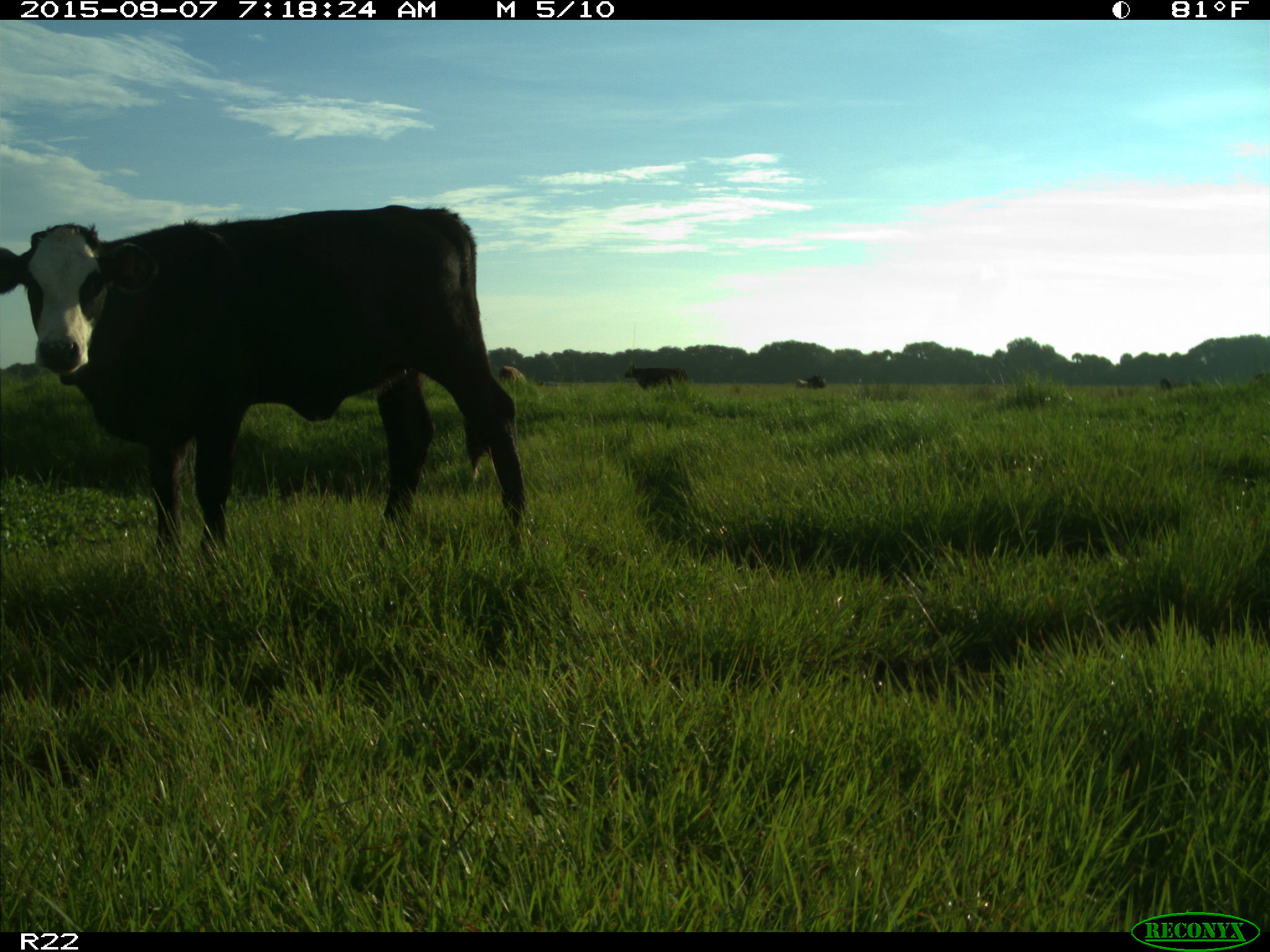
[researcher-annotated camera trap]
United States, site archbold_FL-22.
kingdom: Animalia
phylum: Chordata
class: Mammalia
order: Artiodactyla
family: Bovidae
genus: Bos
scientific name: Bos taurus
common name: domestic cow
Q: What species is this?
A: Bos taurus (domestic cow).